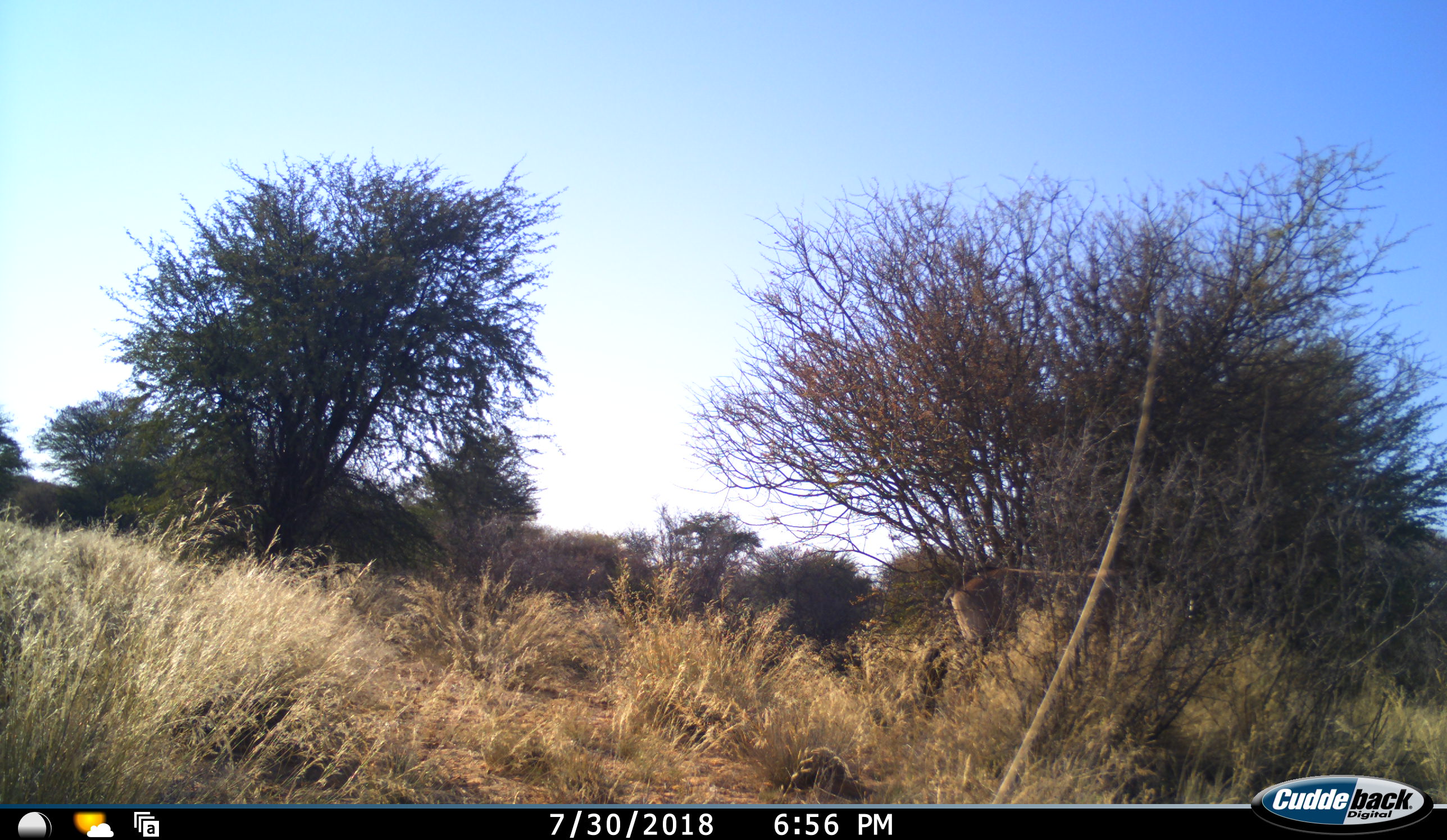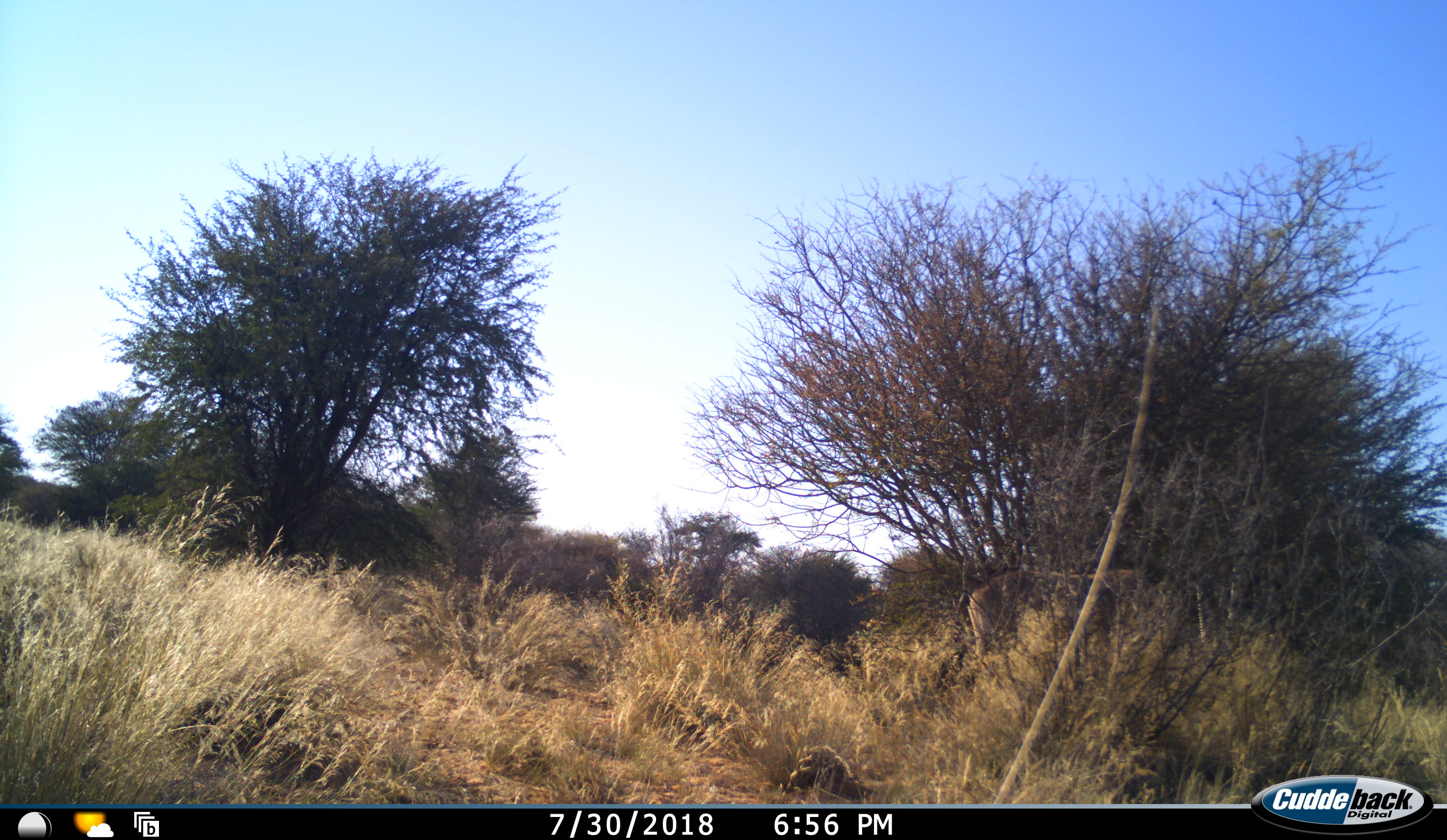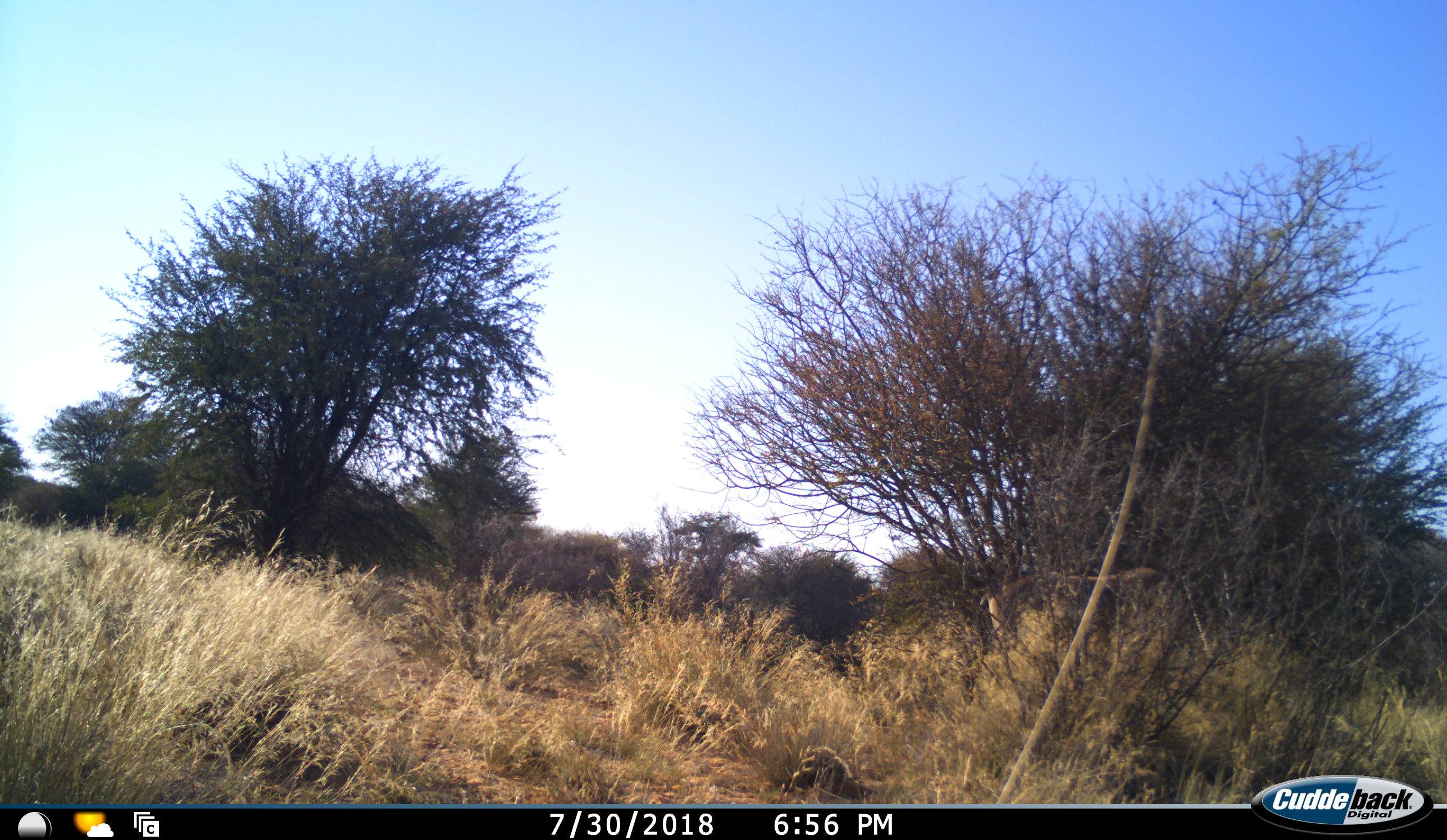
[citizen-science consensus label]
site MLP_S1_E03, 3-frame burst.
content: unidentified animal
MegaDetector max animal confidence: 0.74